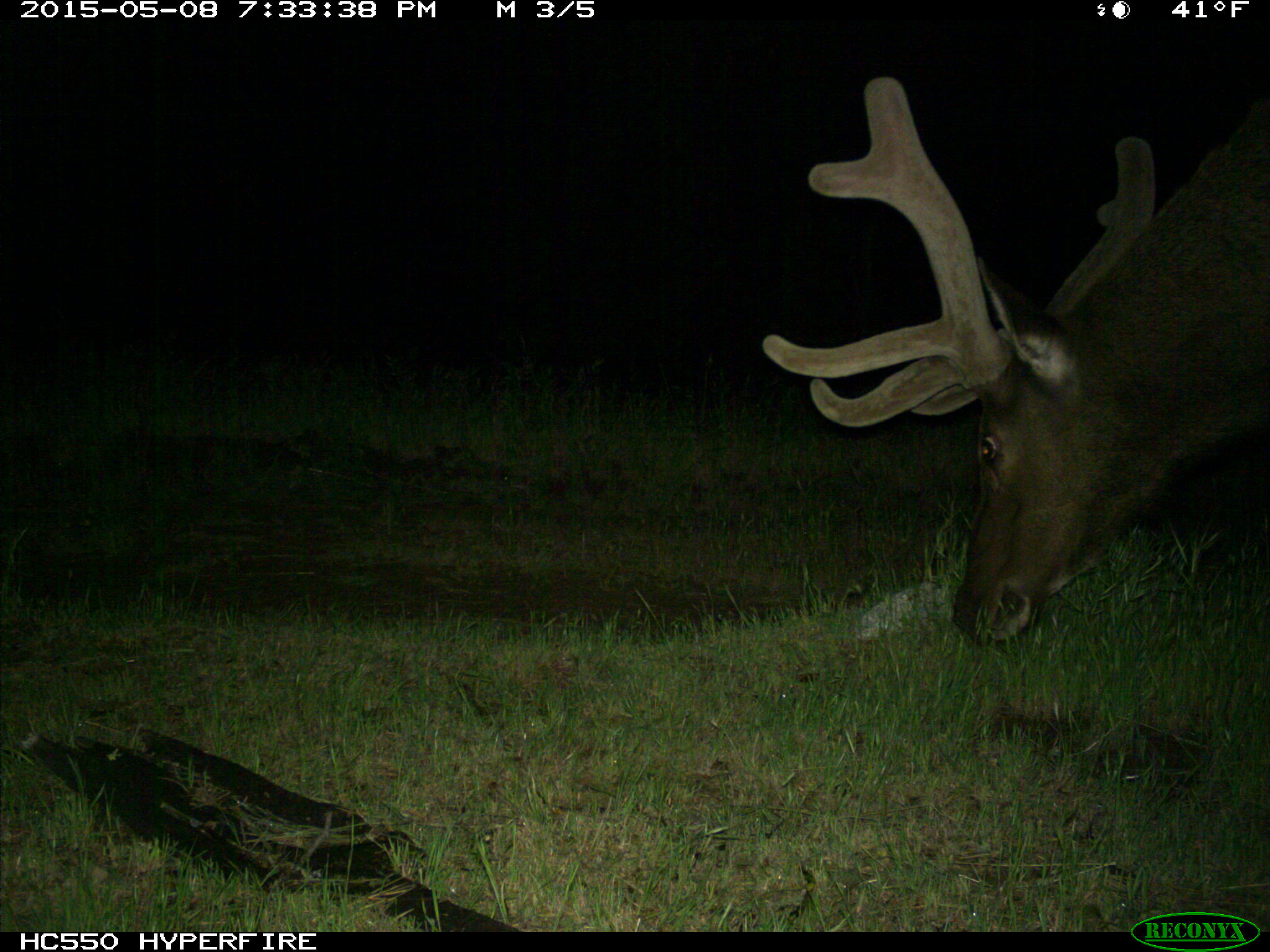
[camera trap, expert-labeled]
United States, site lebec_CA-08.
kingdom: Animalia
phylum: Chordata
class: Mammalia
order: Artiodactyla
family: Cervidae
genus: Cervus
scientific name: Cervus canadensis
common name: elk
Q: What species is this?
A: Cervus canadensis (elk).